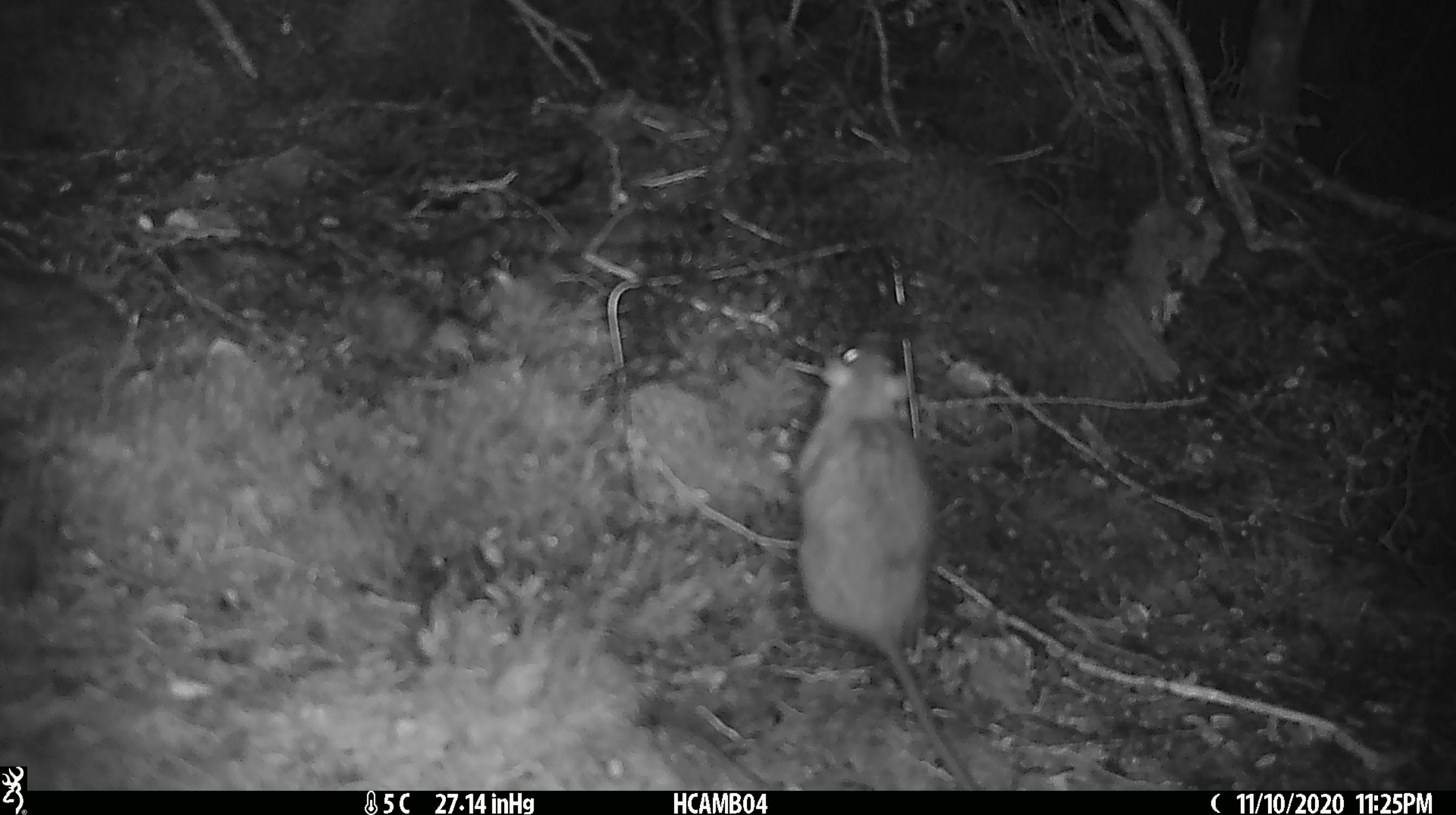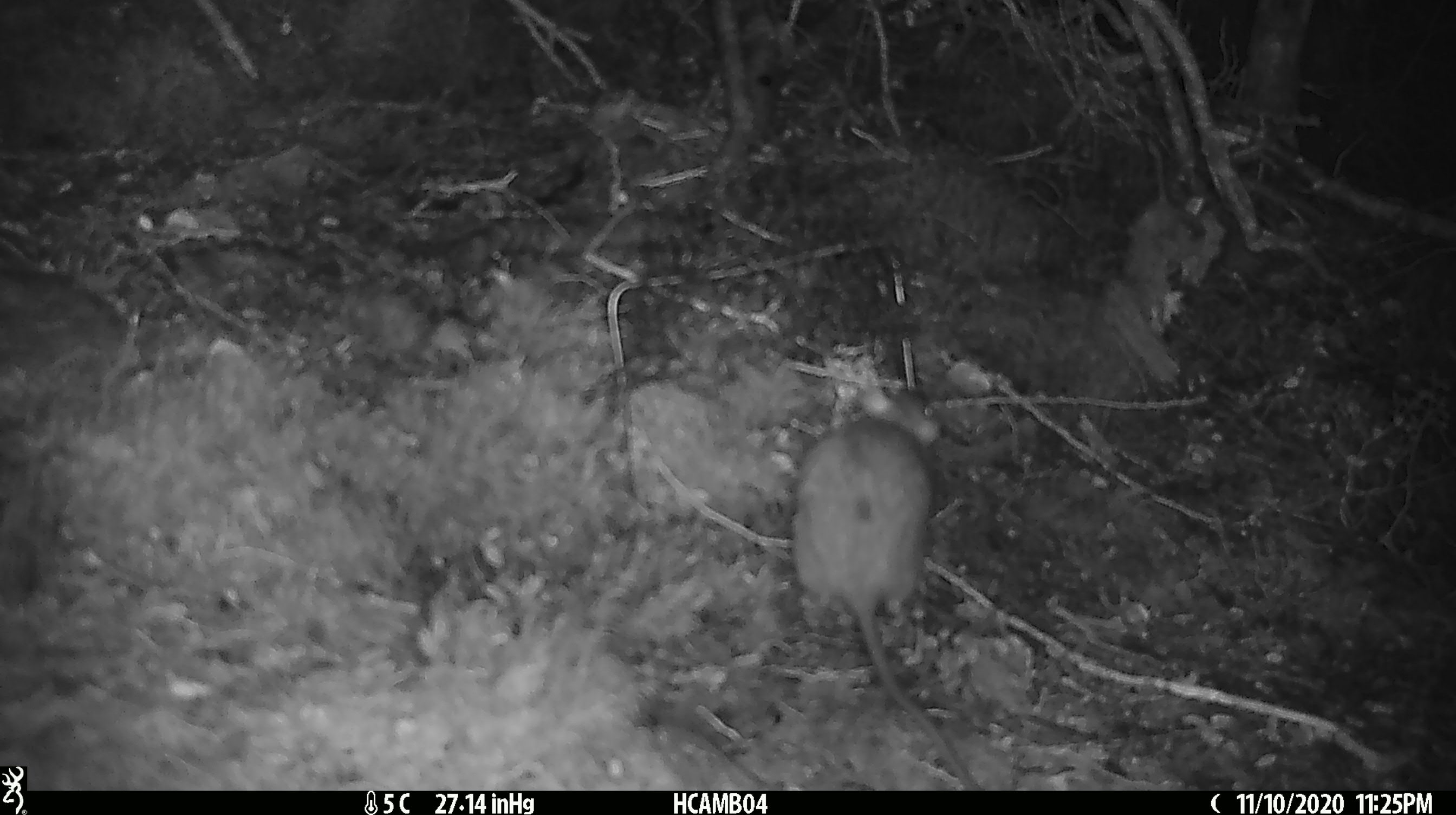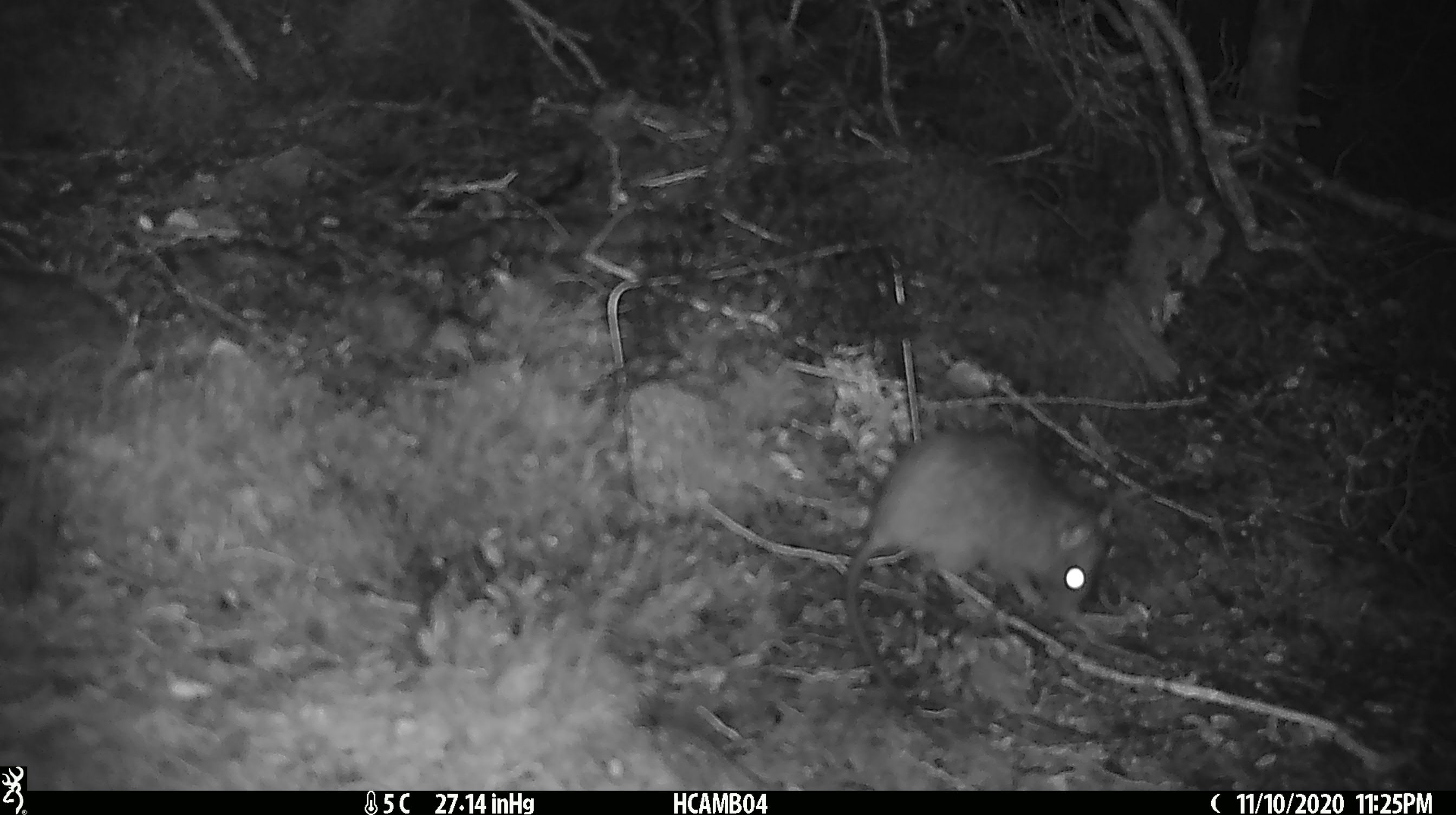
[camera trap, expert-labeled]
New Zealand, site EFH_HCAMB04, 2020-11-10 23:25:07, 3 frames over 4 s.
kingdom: Animalia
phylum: Chordata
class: Mammalia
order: Rodentia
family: Muridae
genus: Rattus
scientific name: Rattus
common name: rat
Rat (Rattus).